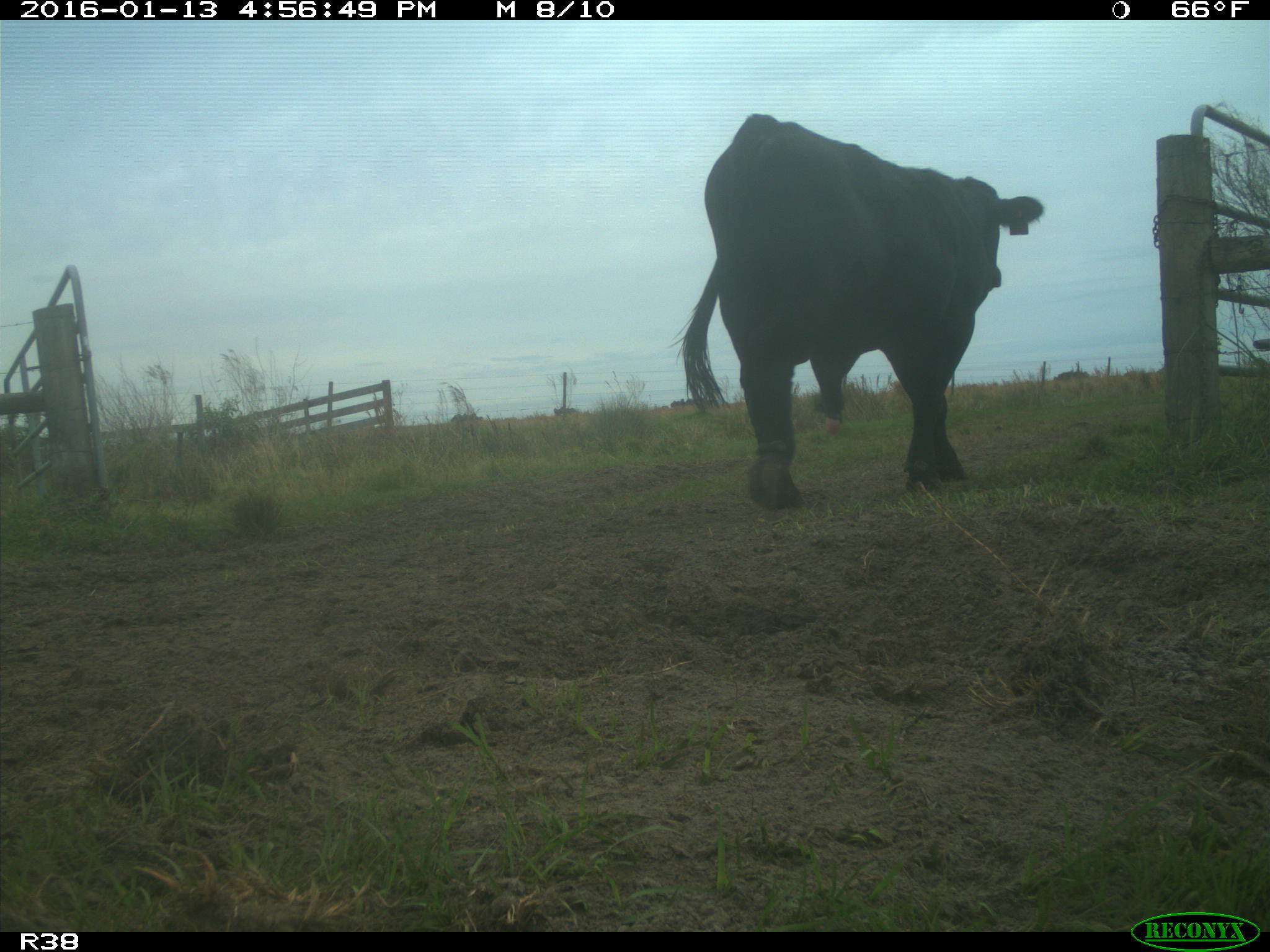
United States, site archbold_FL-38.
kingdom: Animalia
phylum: Chordata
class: Mammalia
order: Artiodactyla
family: Bovidae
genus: Bos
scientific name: Bos taurus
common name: domestic cow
Bos taurus (domestic cow).